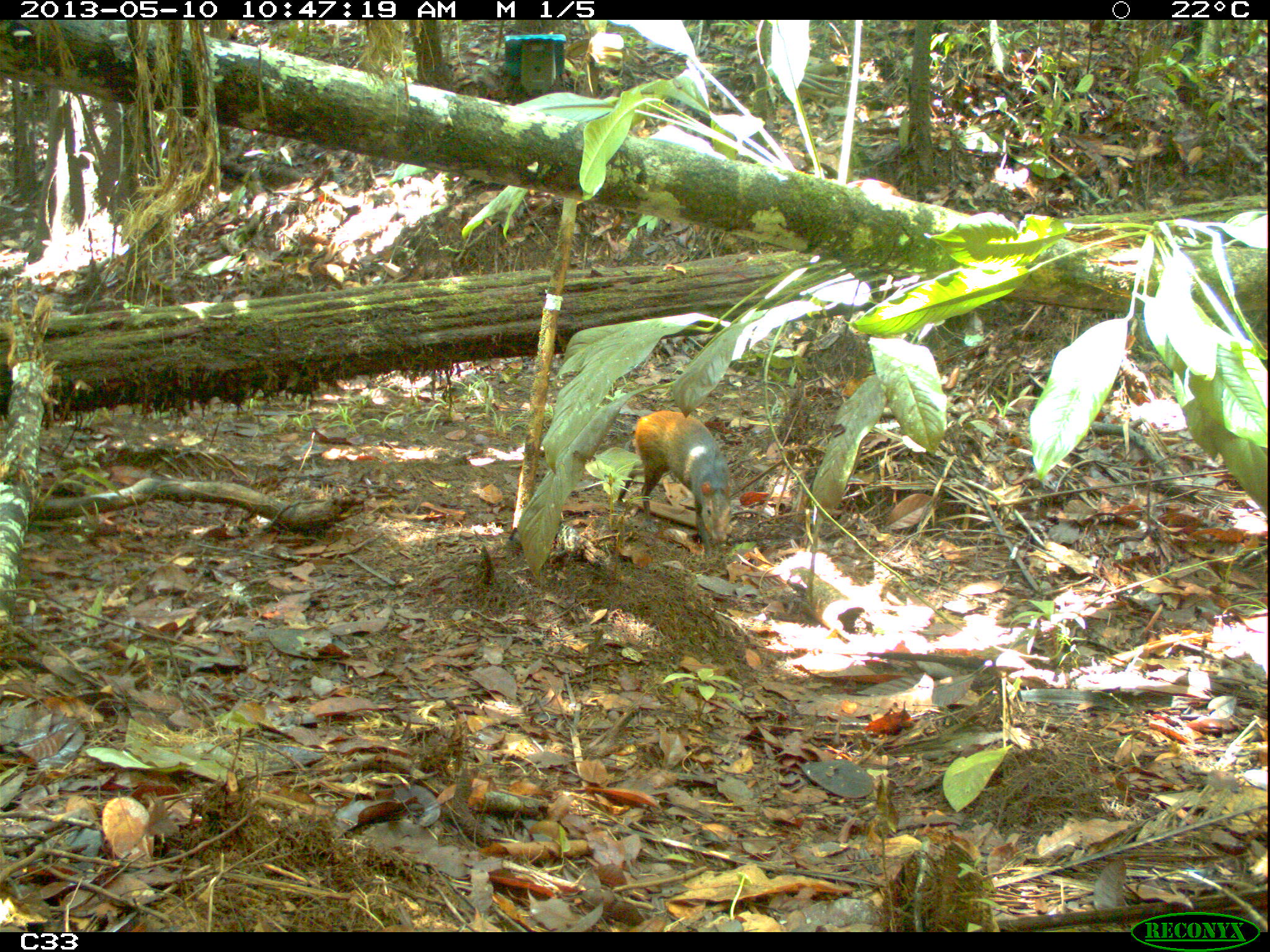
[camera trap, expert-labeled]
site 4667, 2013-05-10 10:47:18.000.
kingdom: Animalia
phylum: Chordata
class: Mammalia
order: Rodentia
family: Dasyproctidae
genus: Dasyprocta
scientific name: Dasyprocta leporina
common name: red-rumped agouti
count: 1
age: adult